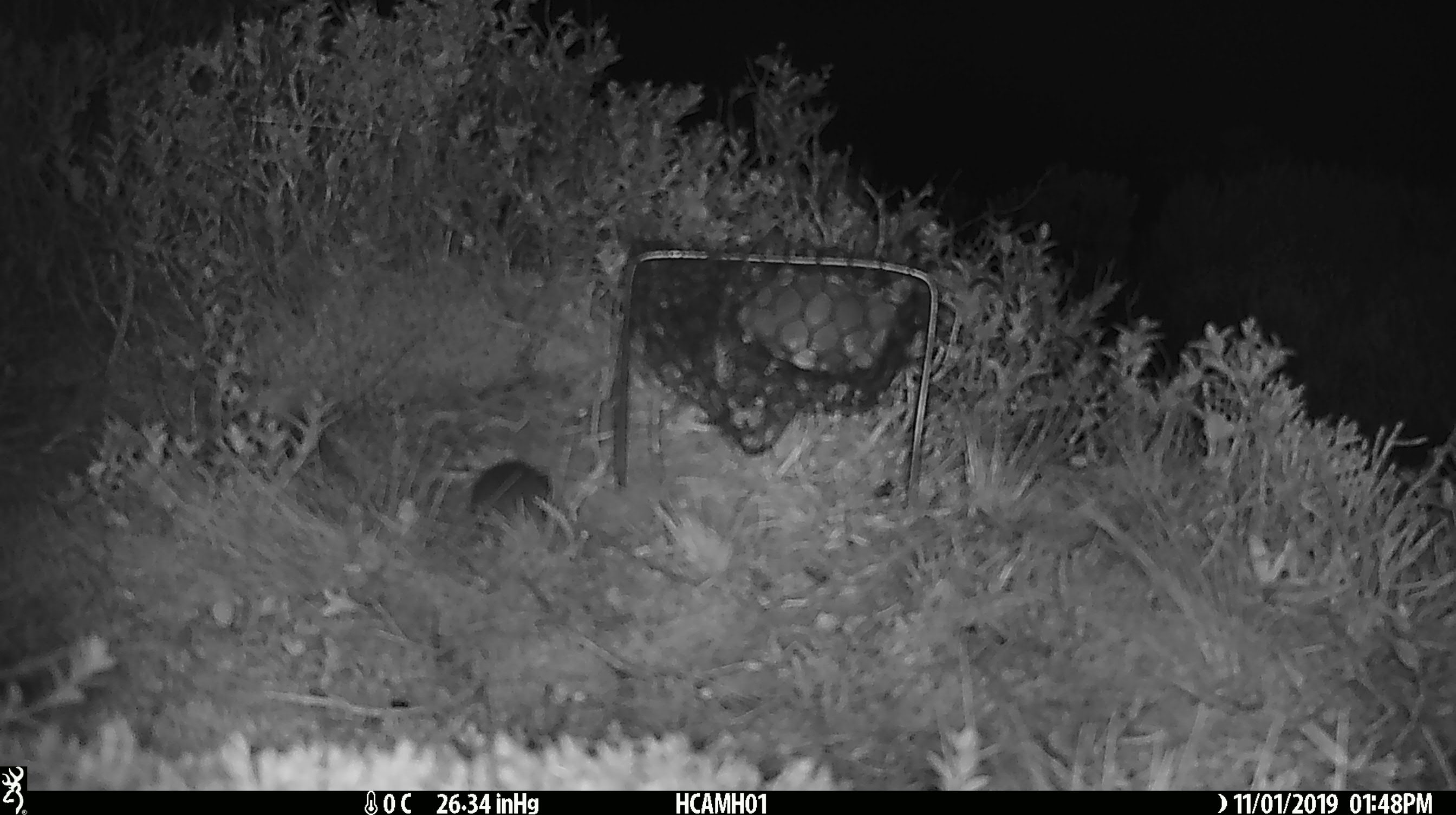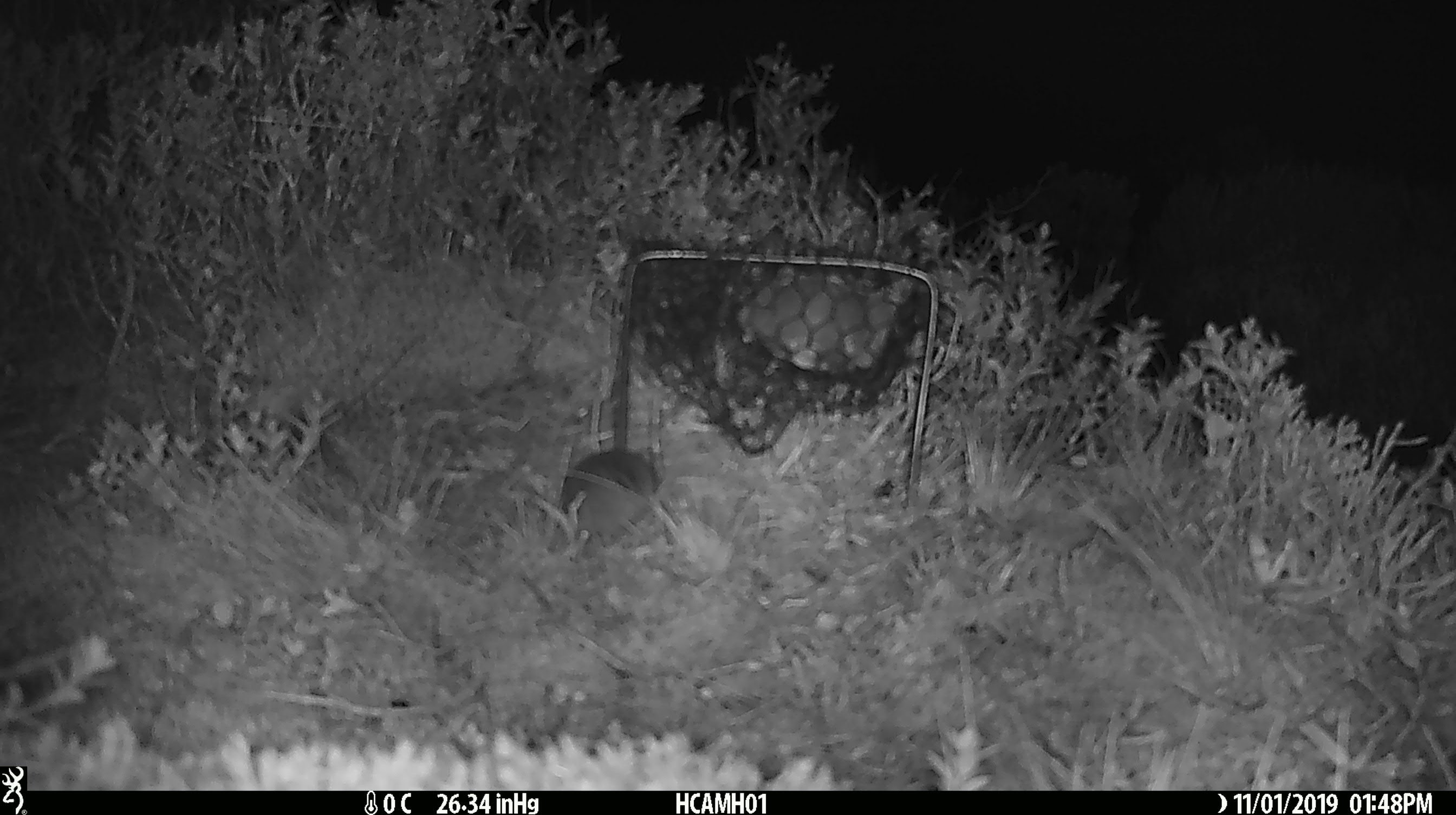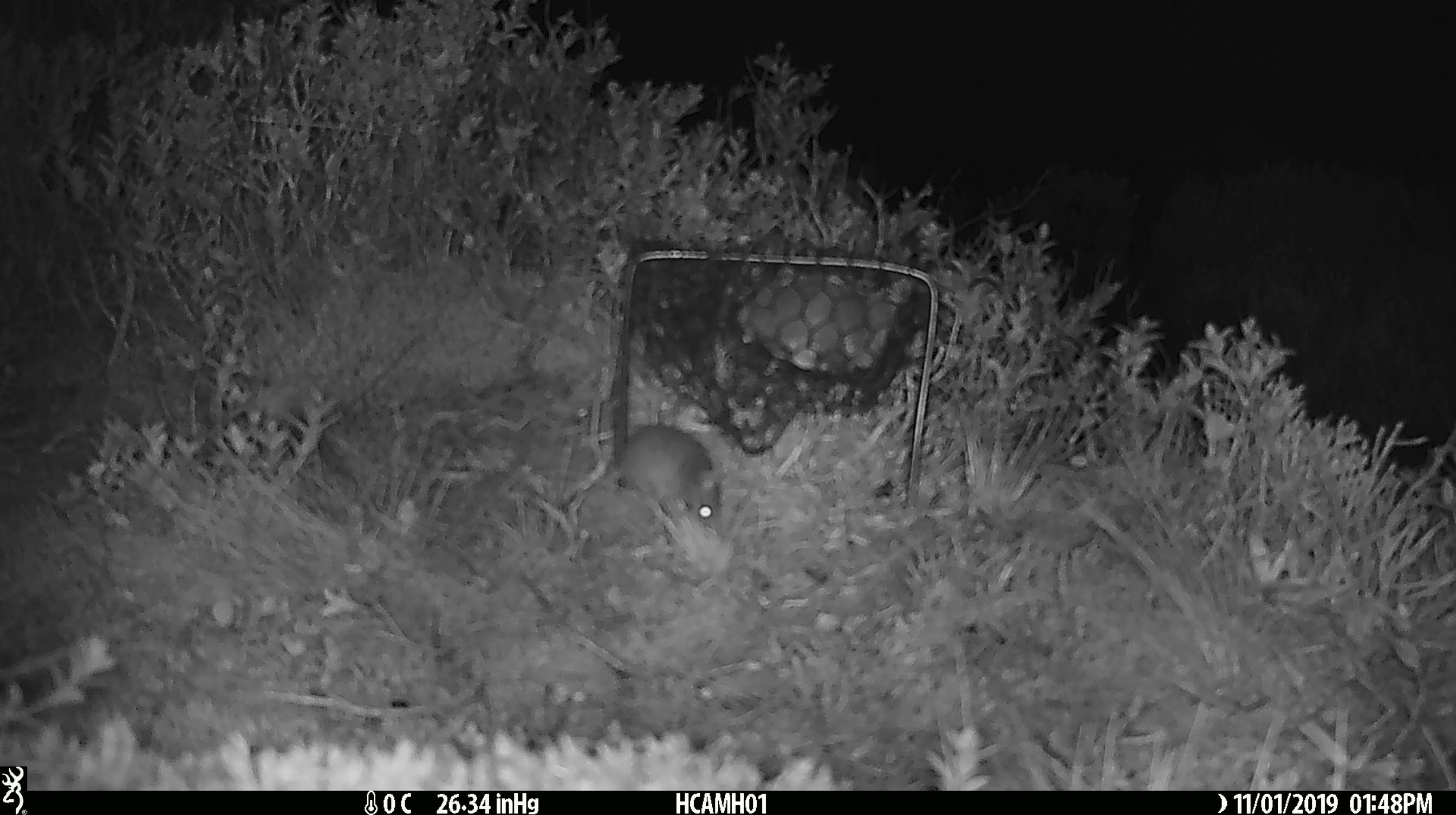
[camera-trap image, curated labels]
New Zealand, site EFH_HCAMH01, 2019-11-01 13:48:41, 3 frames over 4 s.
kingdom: Animalia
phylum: Chordata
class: Mammalia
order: Rodentia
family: Muridae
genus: Mus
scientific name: Mus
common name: mouse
Mouse (Mus).